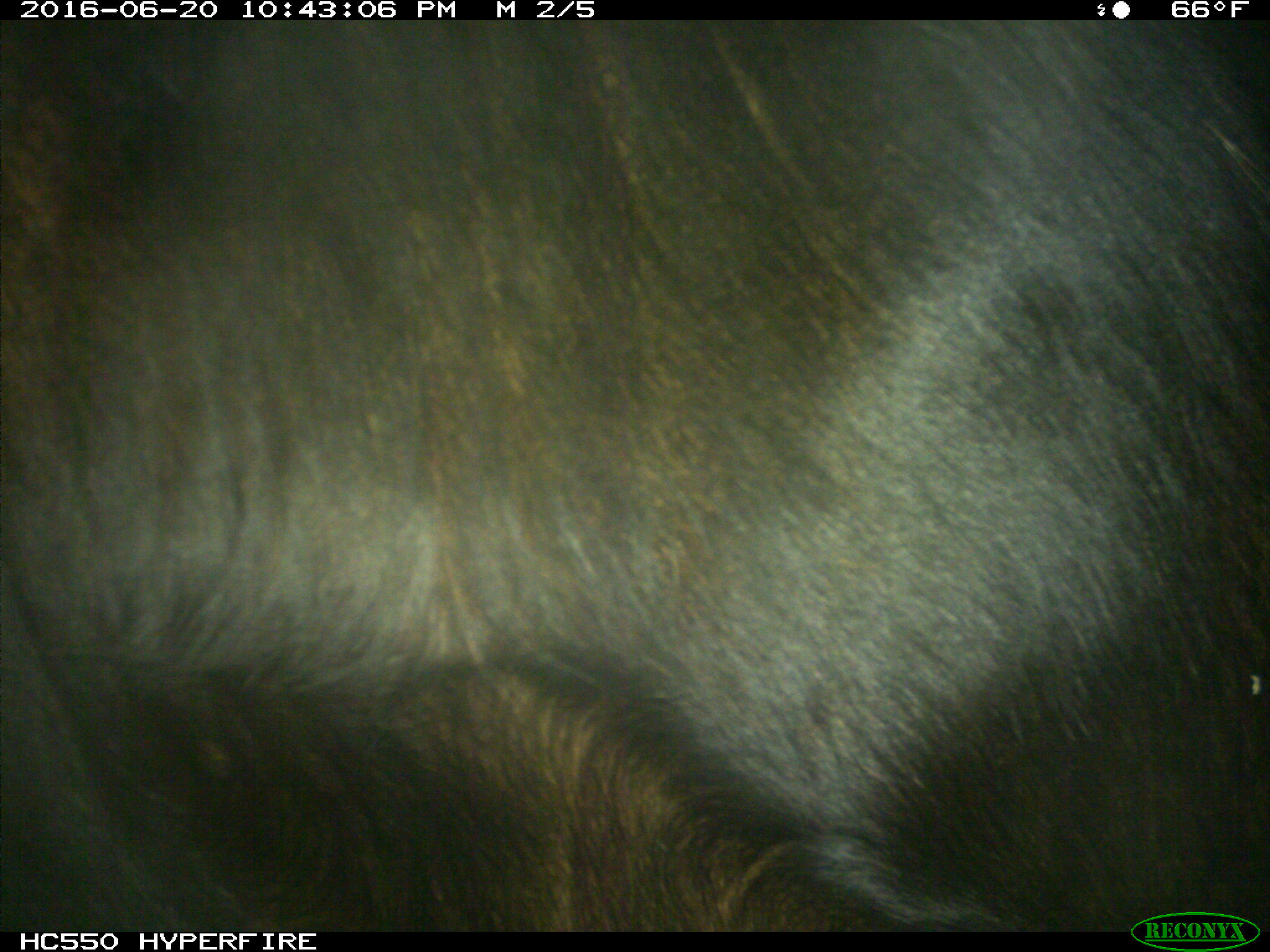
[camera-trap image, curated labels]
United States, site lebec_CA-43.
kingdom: Animalia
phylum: Chordata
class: Mammalia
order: Artiodactyla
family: Bovidae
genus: Bos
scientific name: Bos taurus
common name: domestic cow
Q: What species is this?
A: Bos taurus (domestic cow).